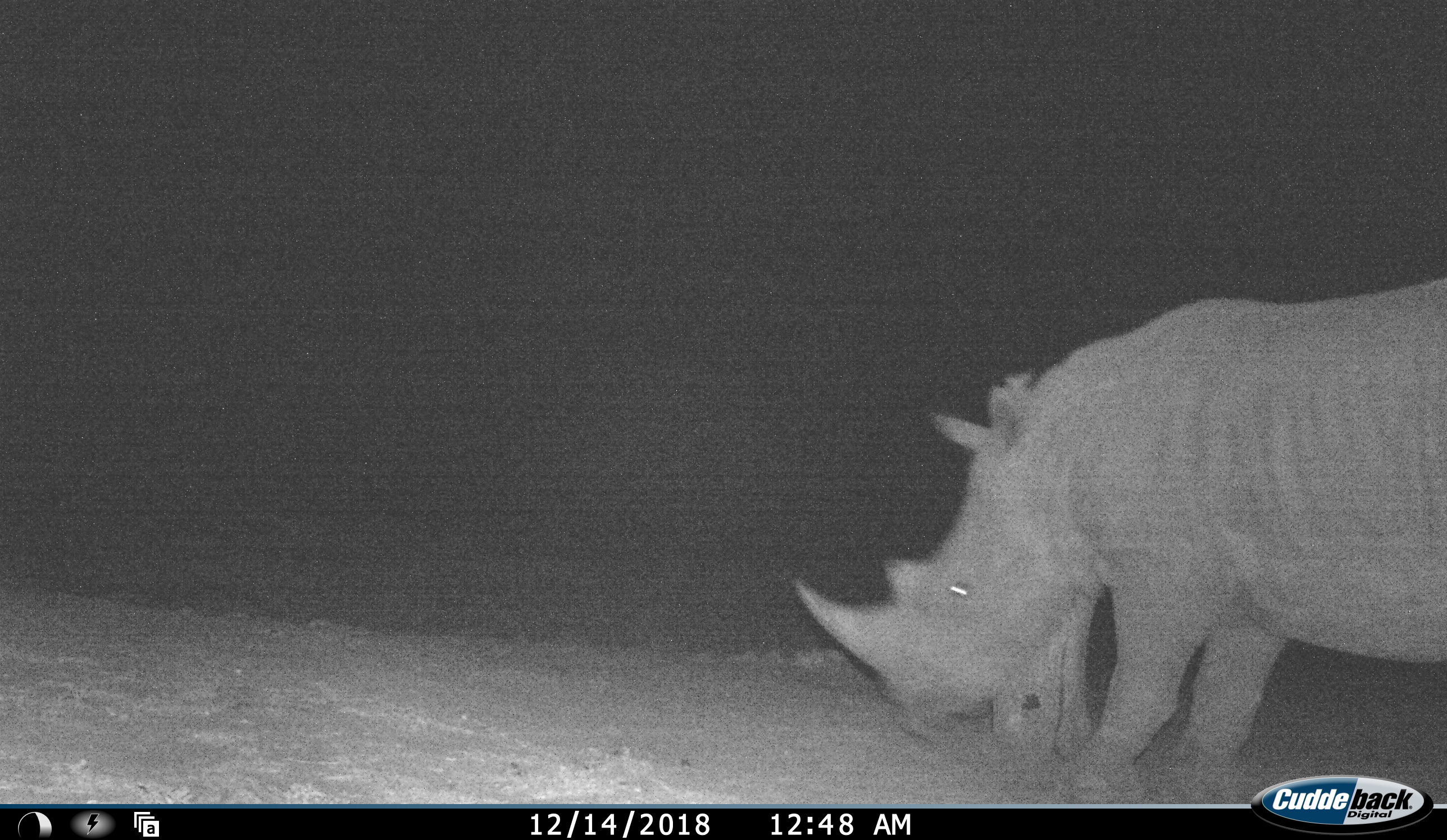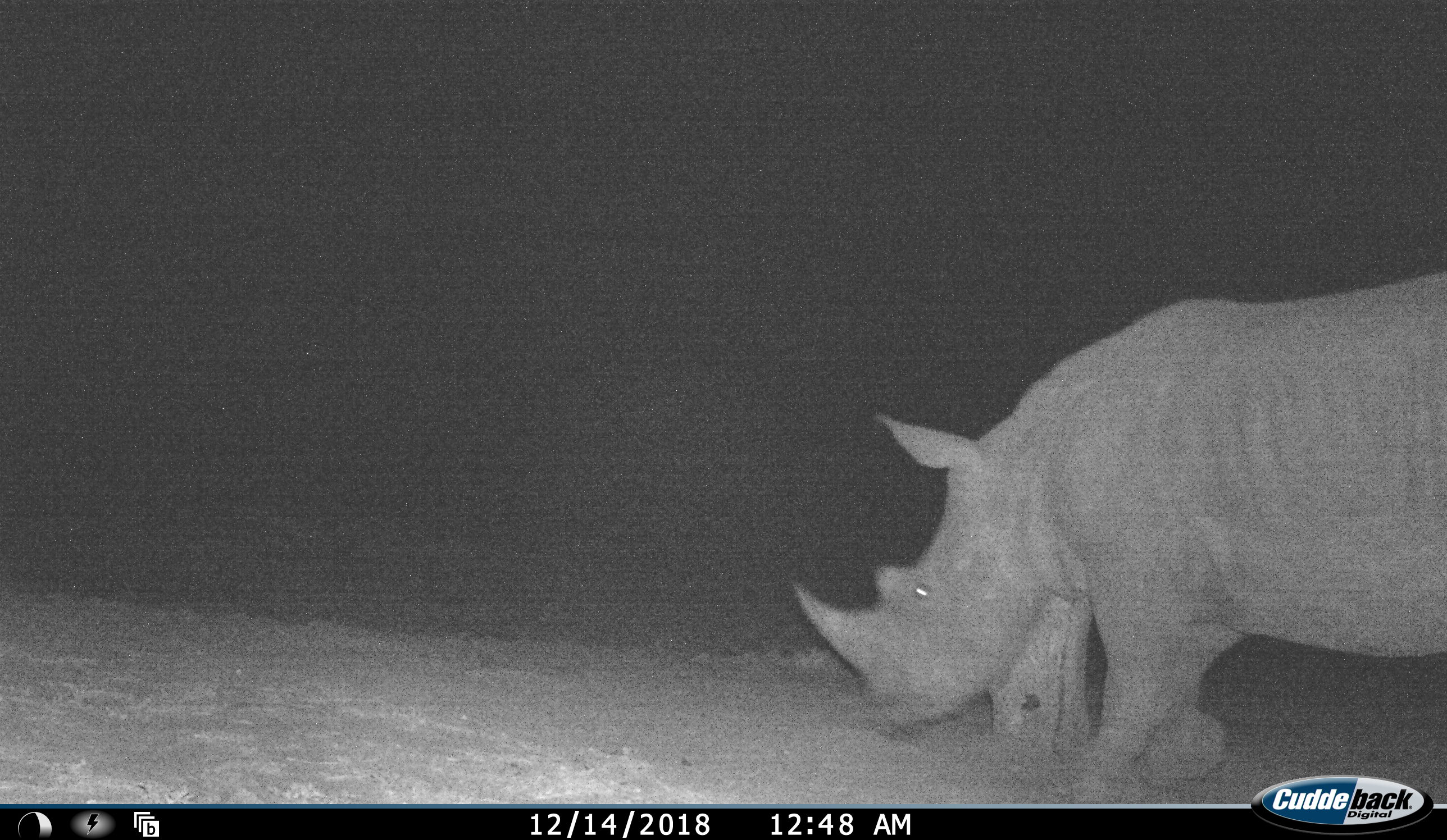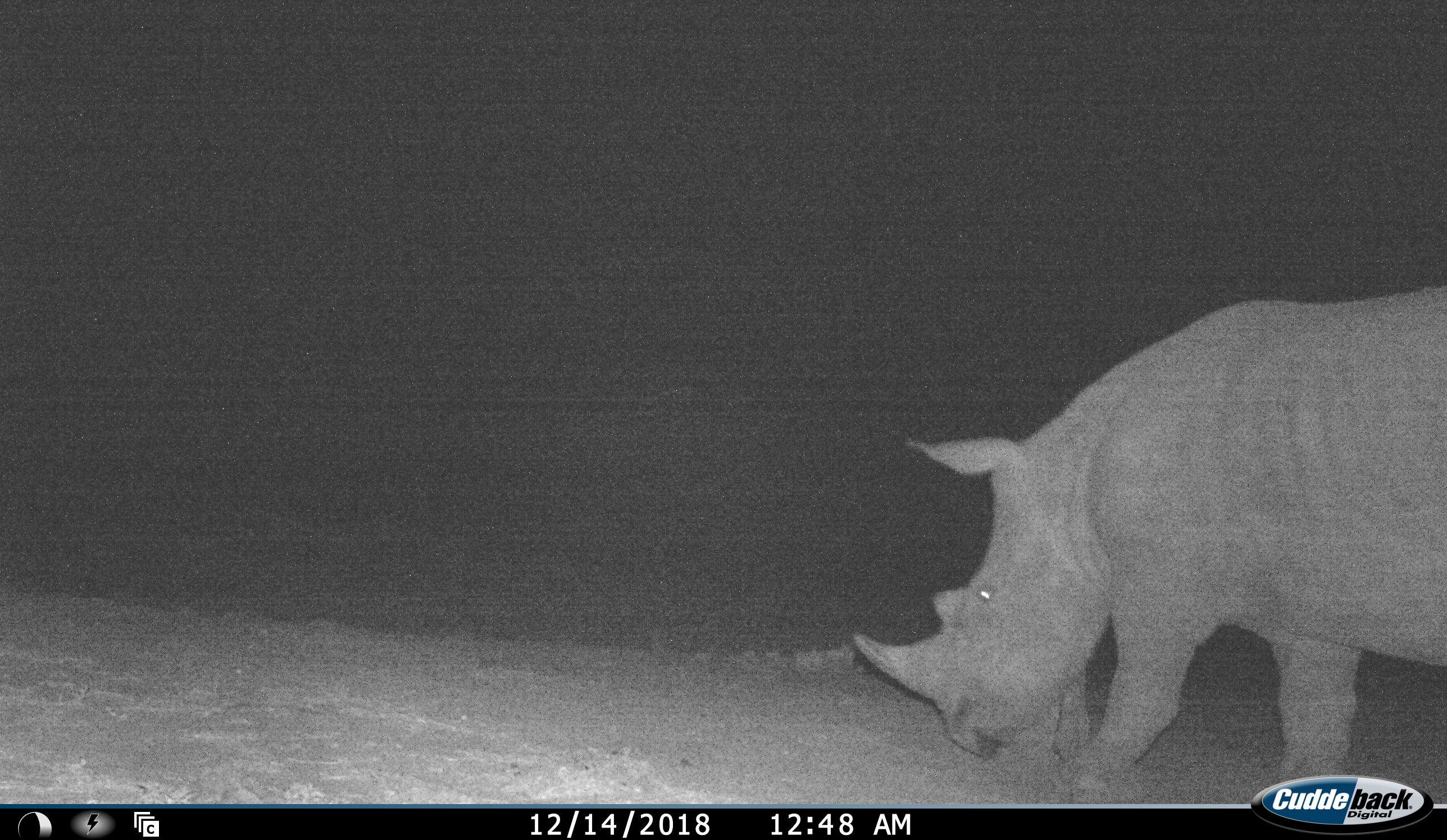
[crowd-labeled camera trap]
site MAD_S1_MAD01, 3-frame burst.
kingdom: Animalia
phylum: Chordata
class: Mammalia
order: Perissodactyla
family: Rhinocerotidae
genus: Diceros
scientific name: Diceros bicornis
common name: black rhinoceros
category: rhinocerosblack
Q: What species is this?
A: Rhinocerosblack (black rhinoceros) (Diceros bicornis).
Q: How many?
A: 1.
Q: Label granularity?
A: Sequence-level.